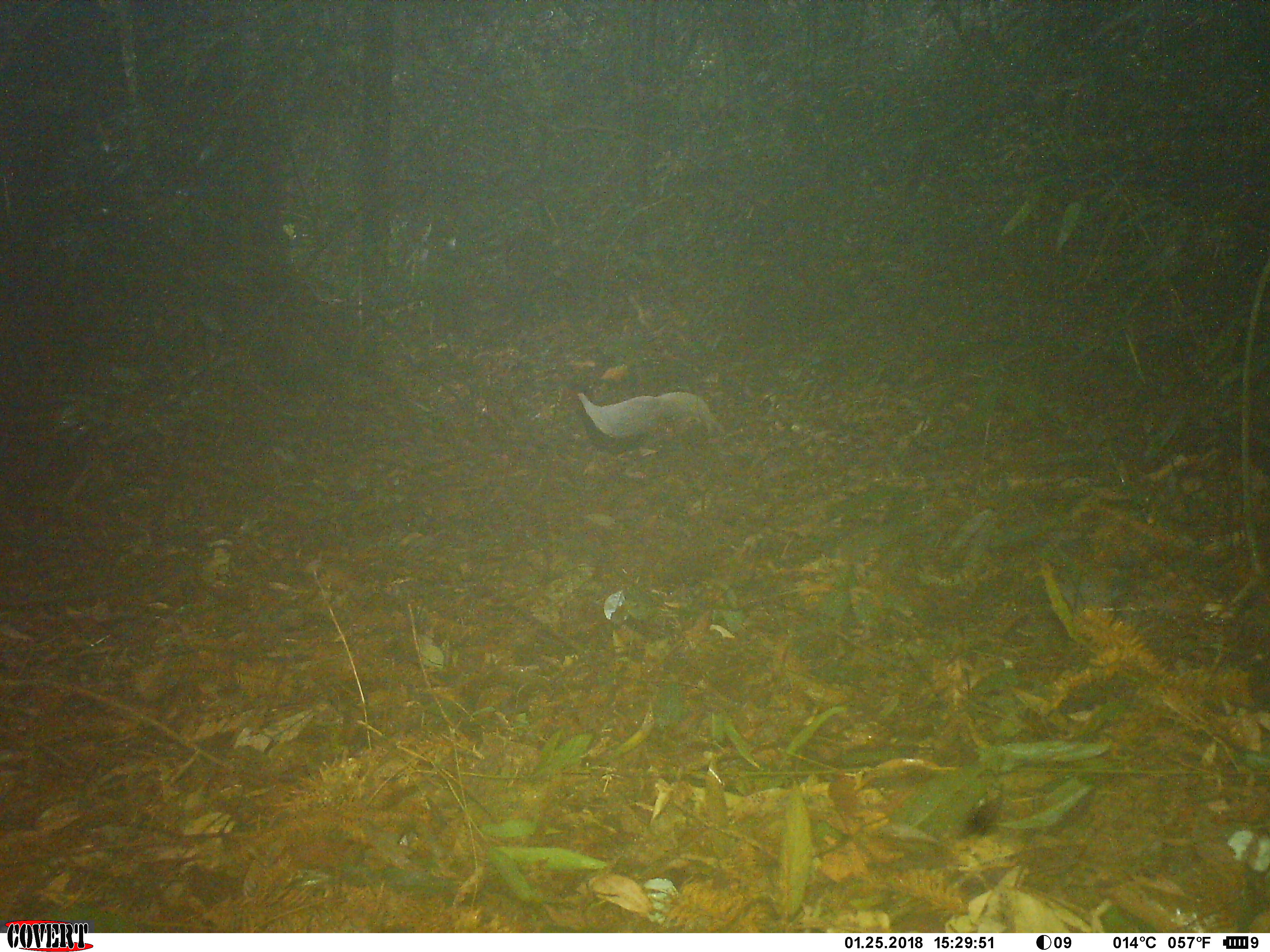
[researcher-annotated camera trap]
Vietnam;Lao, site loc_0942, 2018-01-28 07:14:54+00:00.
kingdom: Animalia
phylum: Chordata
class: Aves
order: Galliformes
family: Phasianidae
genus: Lophura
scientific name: Lophura nycthemera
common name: silver pheasant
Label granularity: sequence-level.